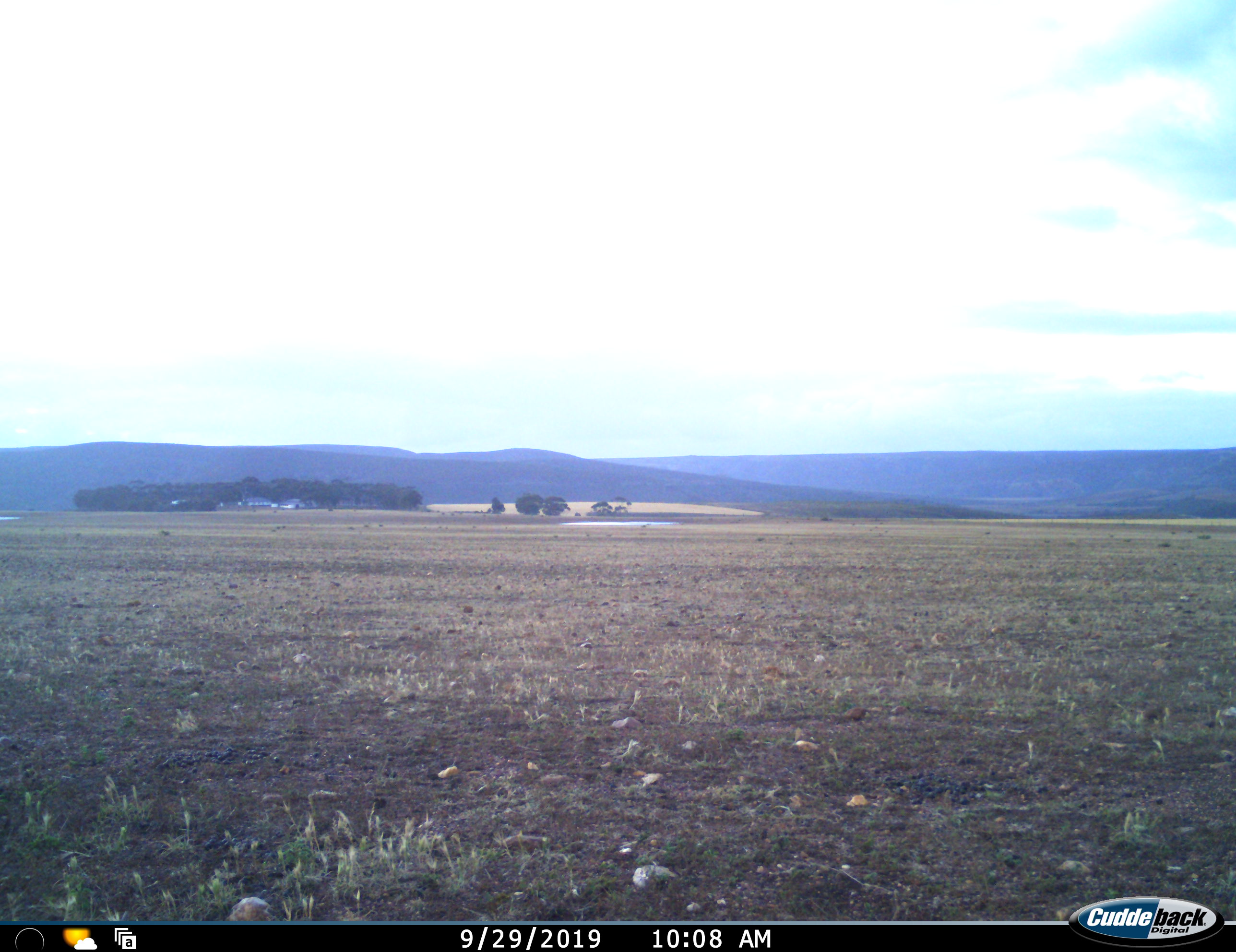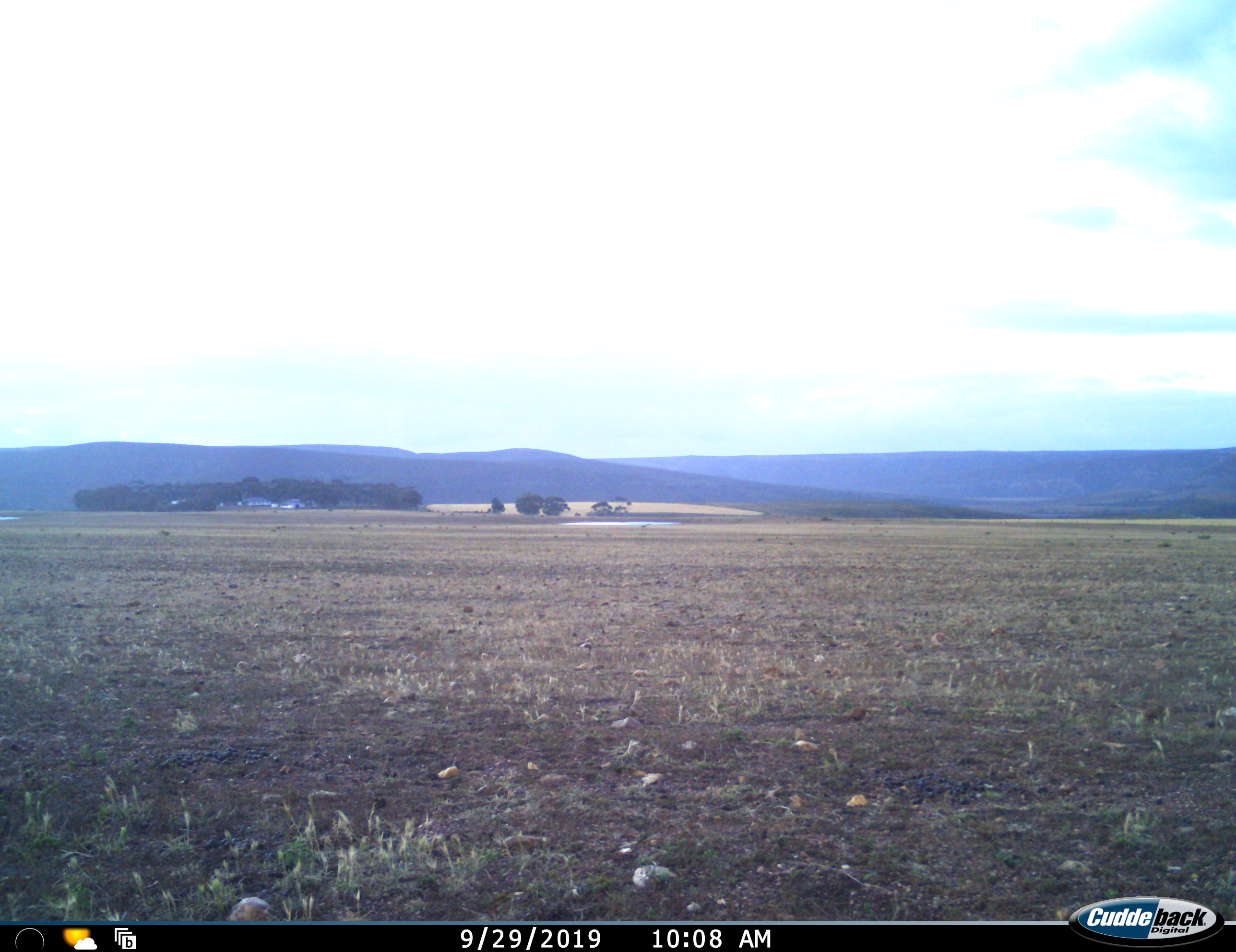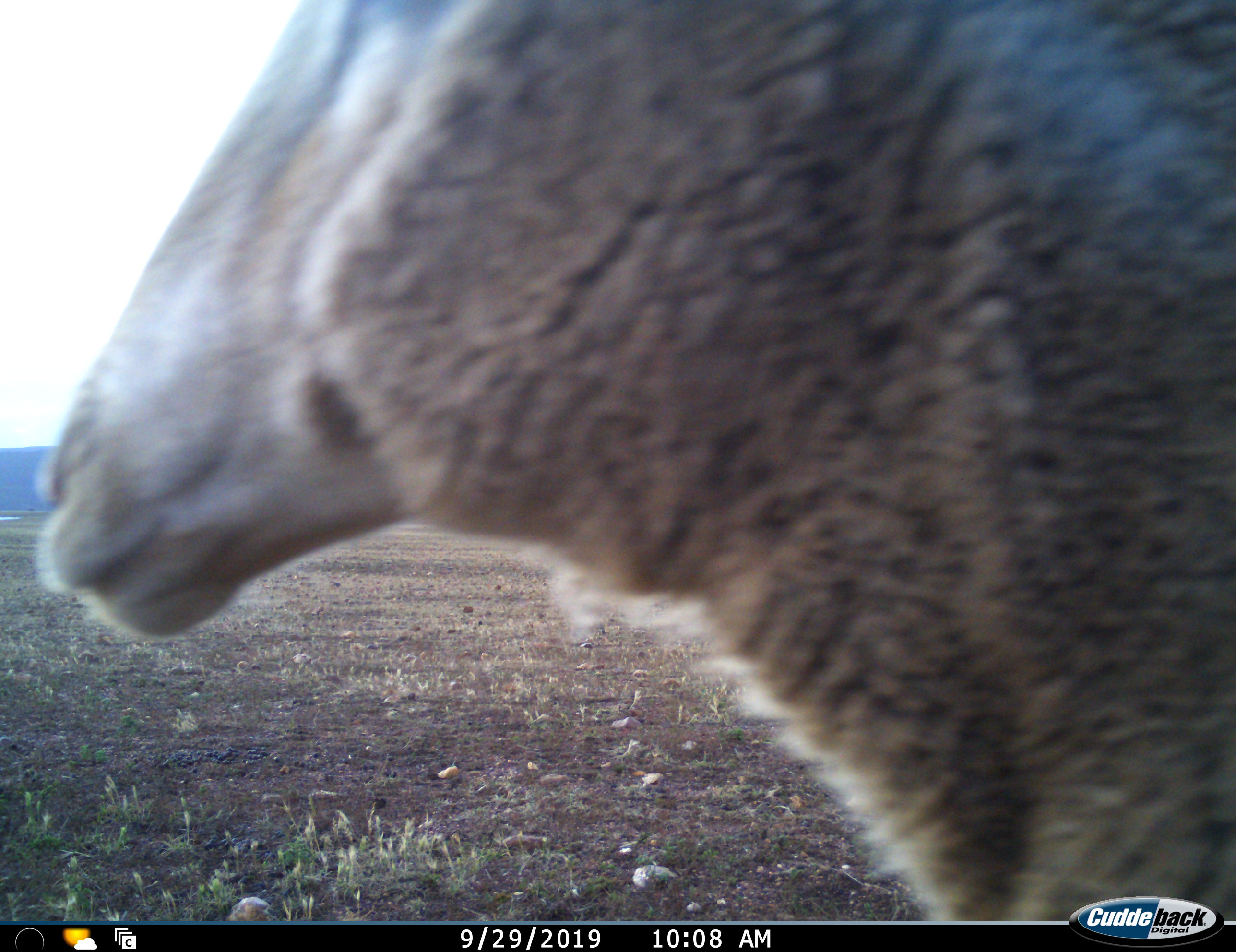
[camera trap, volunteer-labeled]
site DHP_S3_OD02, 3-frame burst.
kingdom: Animalia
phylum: Chordata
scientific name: Vertebrata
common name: domestic animal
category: domesticanimal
Domesticanimal (domestic animal) (Vertebrata), count 1. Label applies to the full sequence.